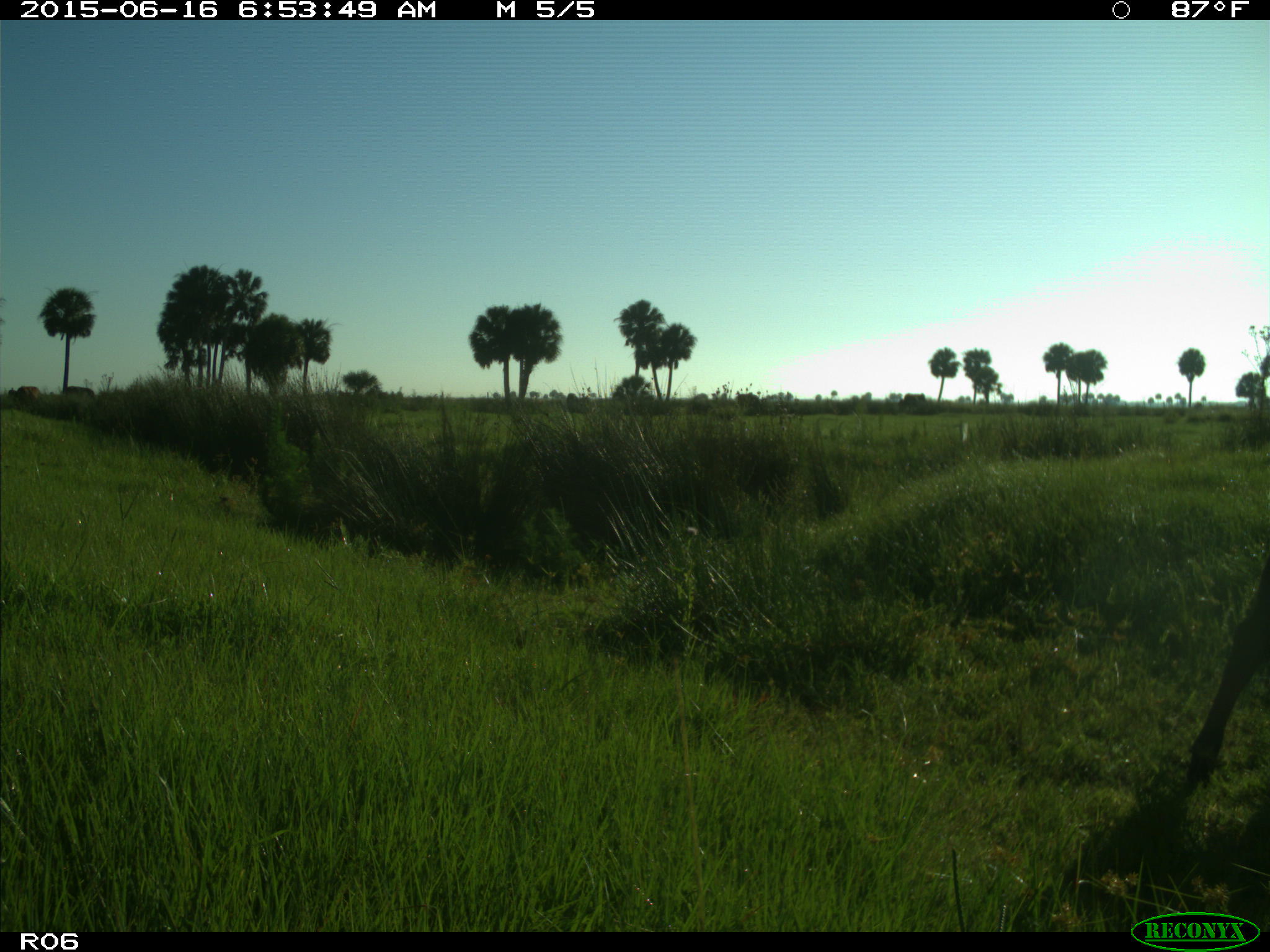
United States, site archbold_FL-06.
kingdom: Animalia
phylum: Chordata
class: Mammalia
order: Artiodactyla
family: Bovidae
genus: Bos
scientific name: Bos taurus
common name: domestic cow